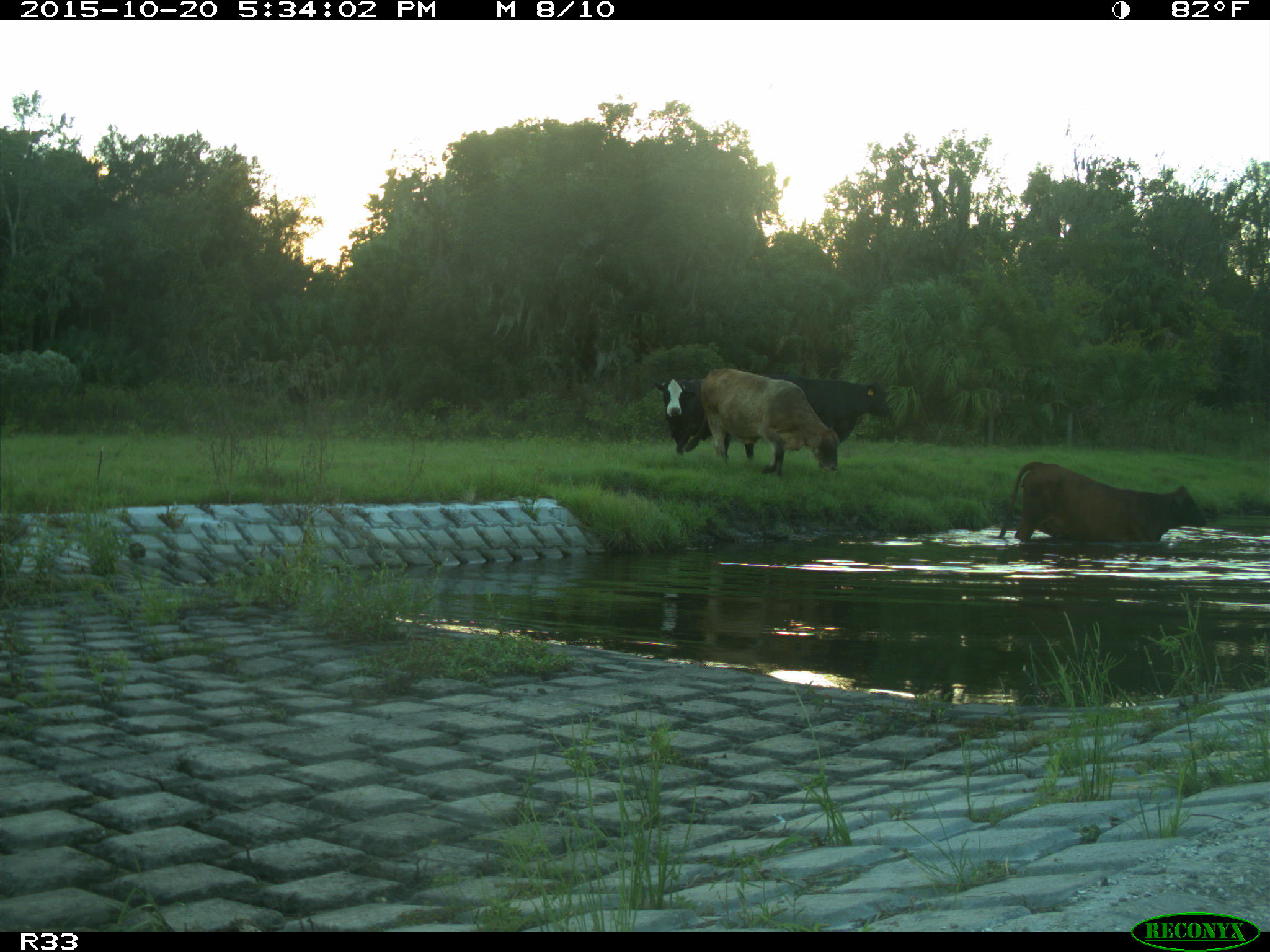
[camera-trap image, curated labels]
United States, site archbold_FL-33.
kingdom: Animalia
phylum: Chordata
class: Mammalia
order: Artiodactyla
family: Bovidae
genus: Bos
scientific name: Bos taurus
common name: domestic cow